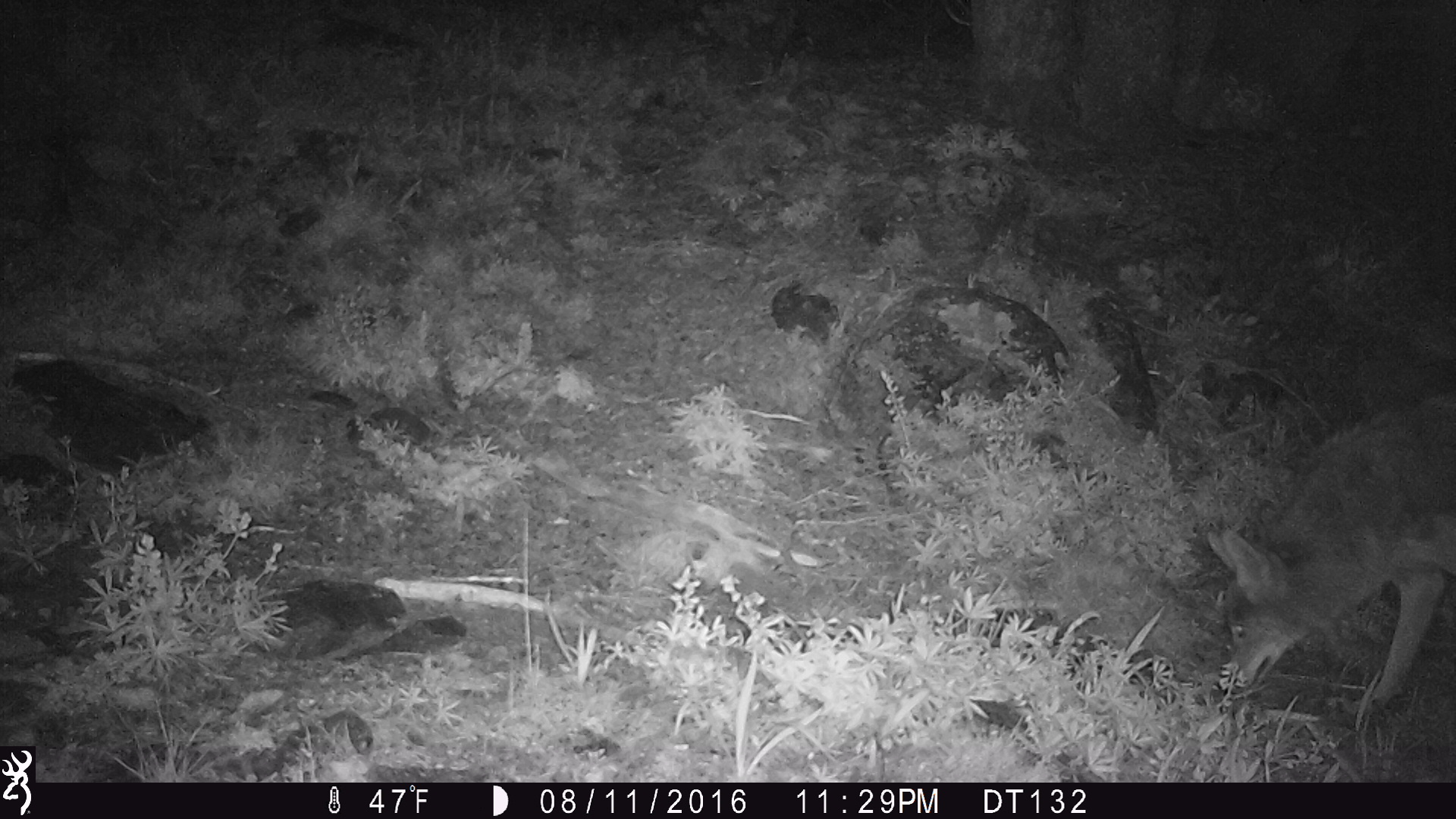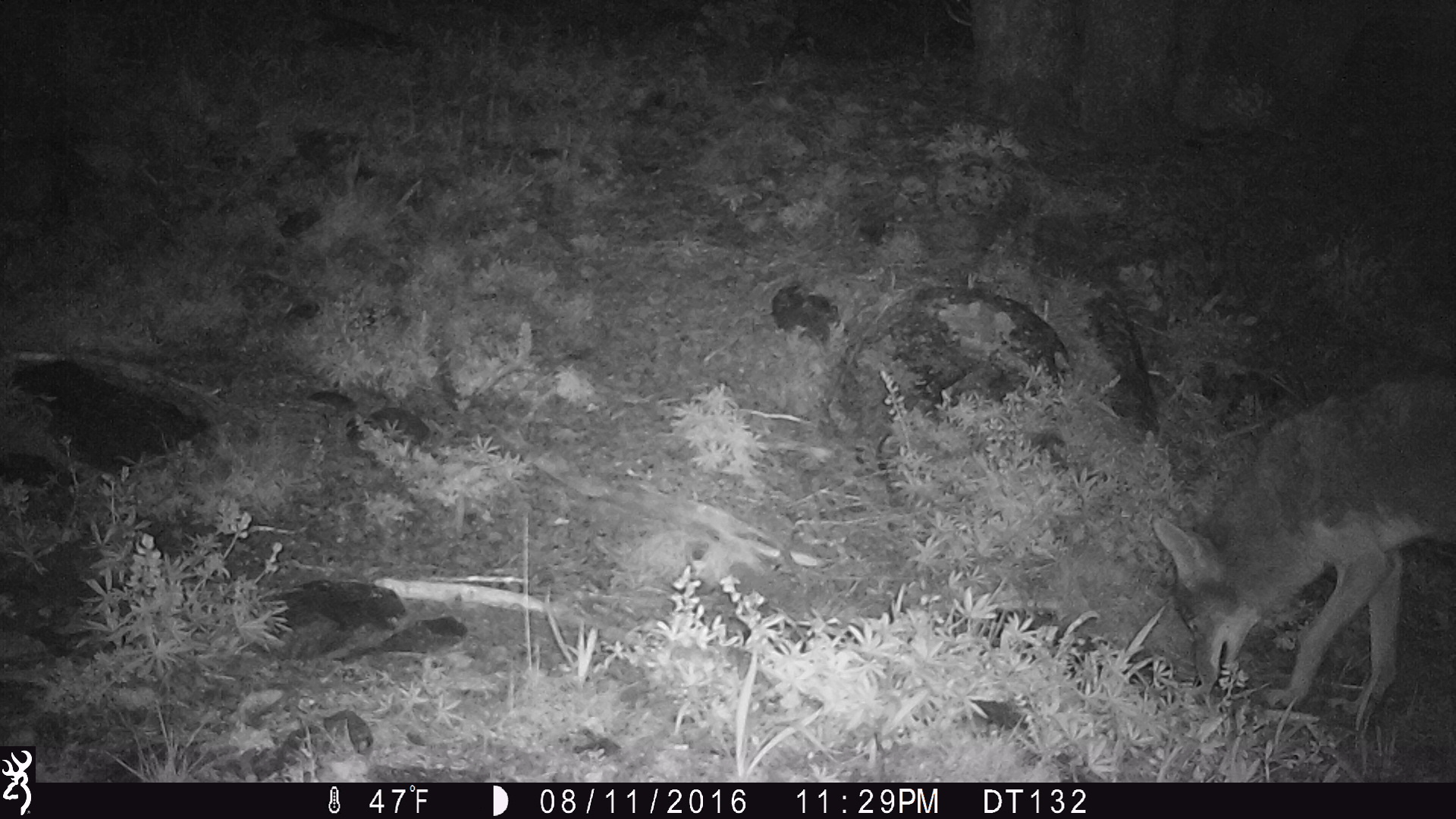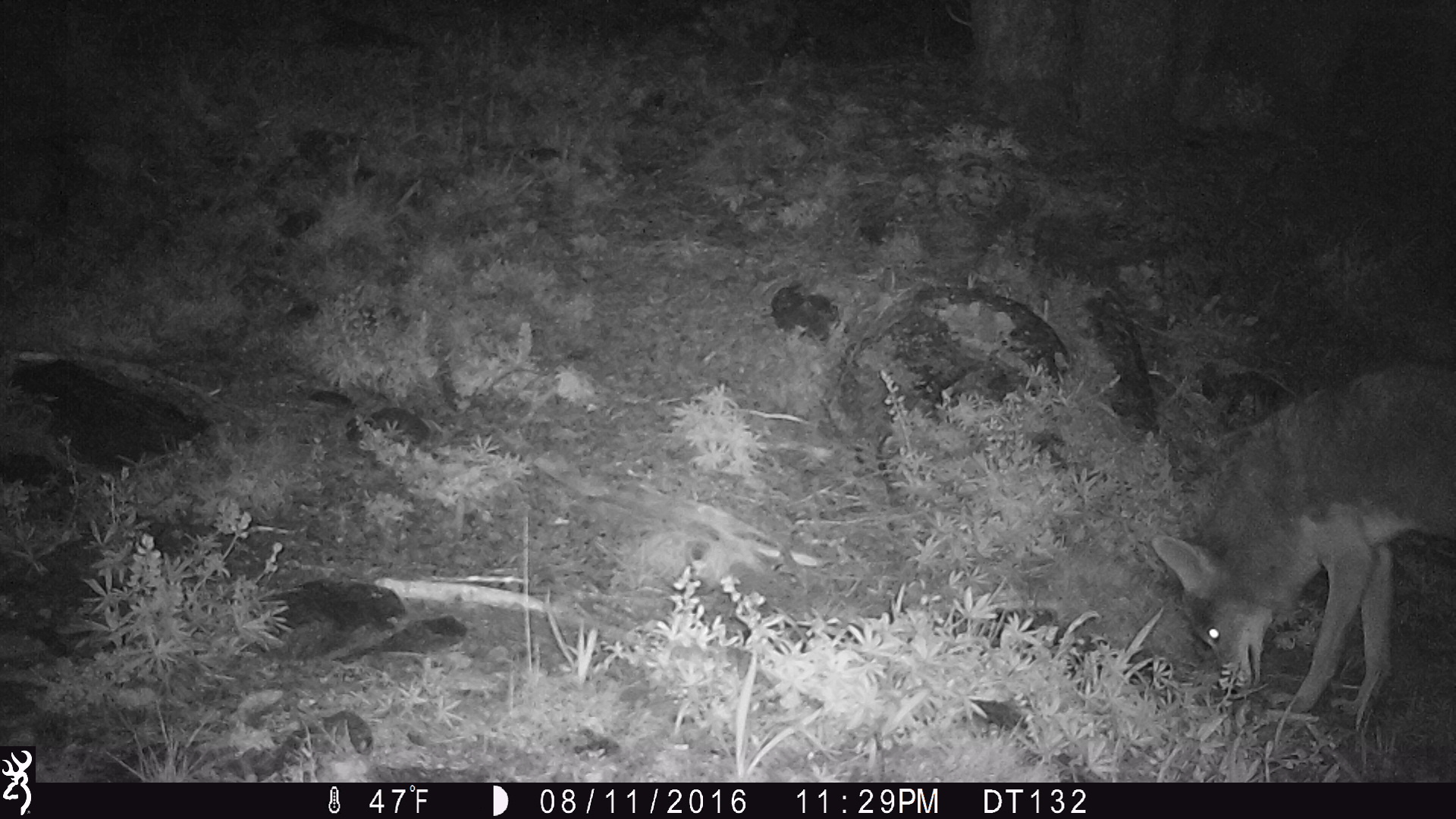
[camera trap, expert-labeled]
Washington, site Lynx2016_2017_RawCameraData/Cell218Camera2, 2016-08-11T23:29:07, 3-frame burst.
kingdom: Animalia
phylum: Chordata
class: Mammalia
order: Carnivora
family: Canidae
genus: Canis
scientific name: Canis latrans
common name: coyote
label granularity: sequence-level